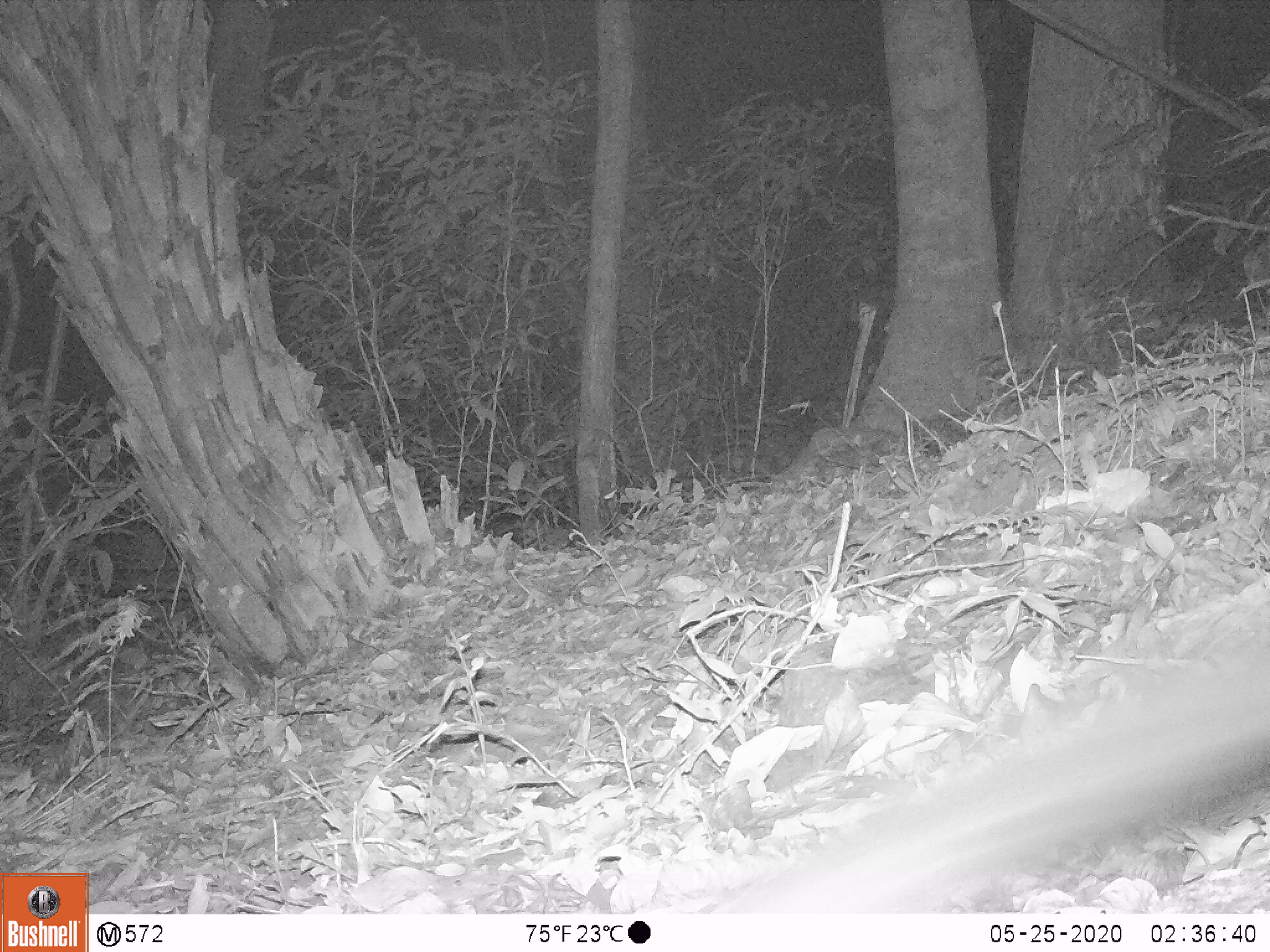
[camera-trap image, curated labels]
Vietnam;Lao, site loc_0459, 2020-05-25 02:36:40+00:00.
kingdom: Animalia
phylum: Chordata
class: Mammalia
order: Carnivora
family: Mustelidae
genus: Melogale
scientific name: Melogale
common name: ferret badger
Ferret badger (Melogale). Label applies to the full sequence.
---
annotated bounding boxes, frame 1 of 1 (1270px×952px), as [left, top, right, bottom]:
ferret badger: [709, 621, 1270, 913]